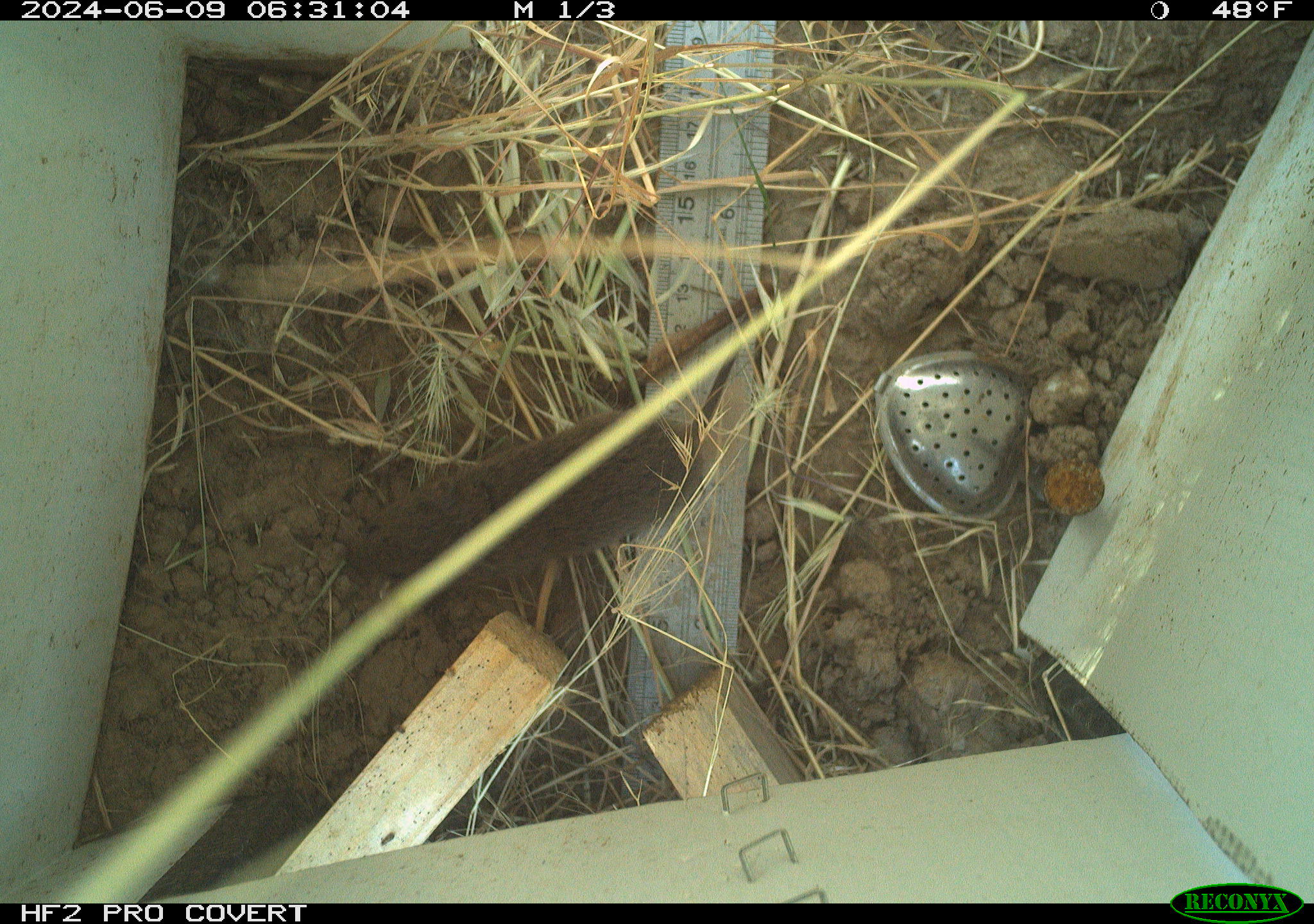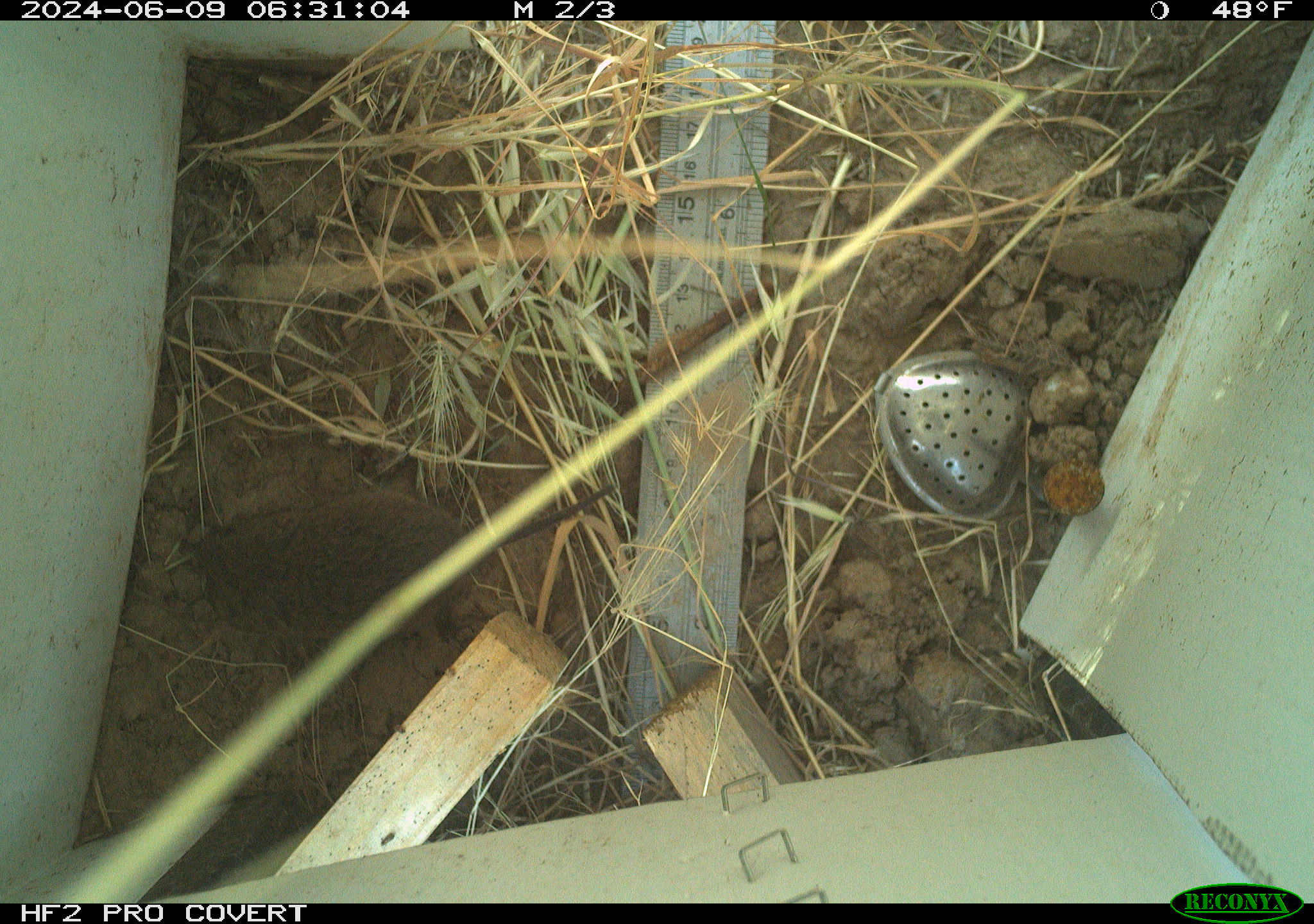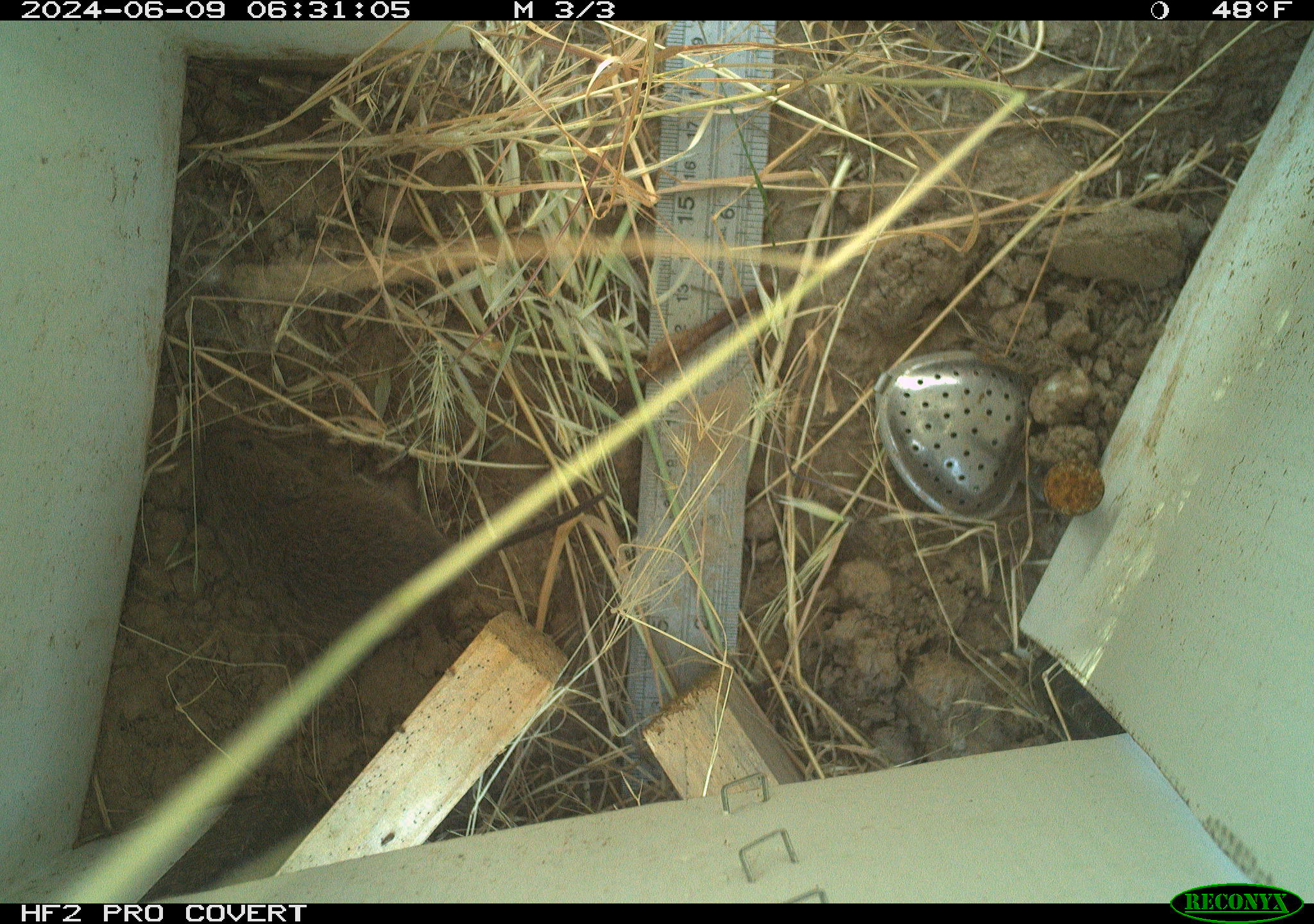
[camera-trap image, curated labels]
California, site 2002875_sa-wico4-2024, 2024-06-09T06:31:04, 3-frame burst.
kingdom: Animalia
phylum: Chordata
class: Mammalia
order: Rodentia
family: Cricetidae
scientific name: Arvicolinae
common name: voles, lemmings, and muskrats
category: arvicolinae subfamily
Arvicolinae subfamily (voles, lemmings, and muskrats) (Arvicolinae).